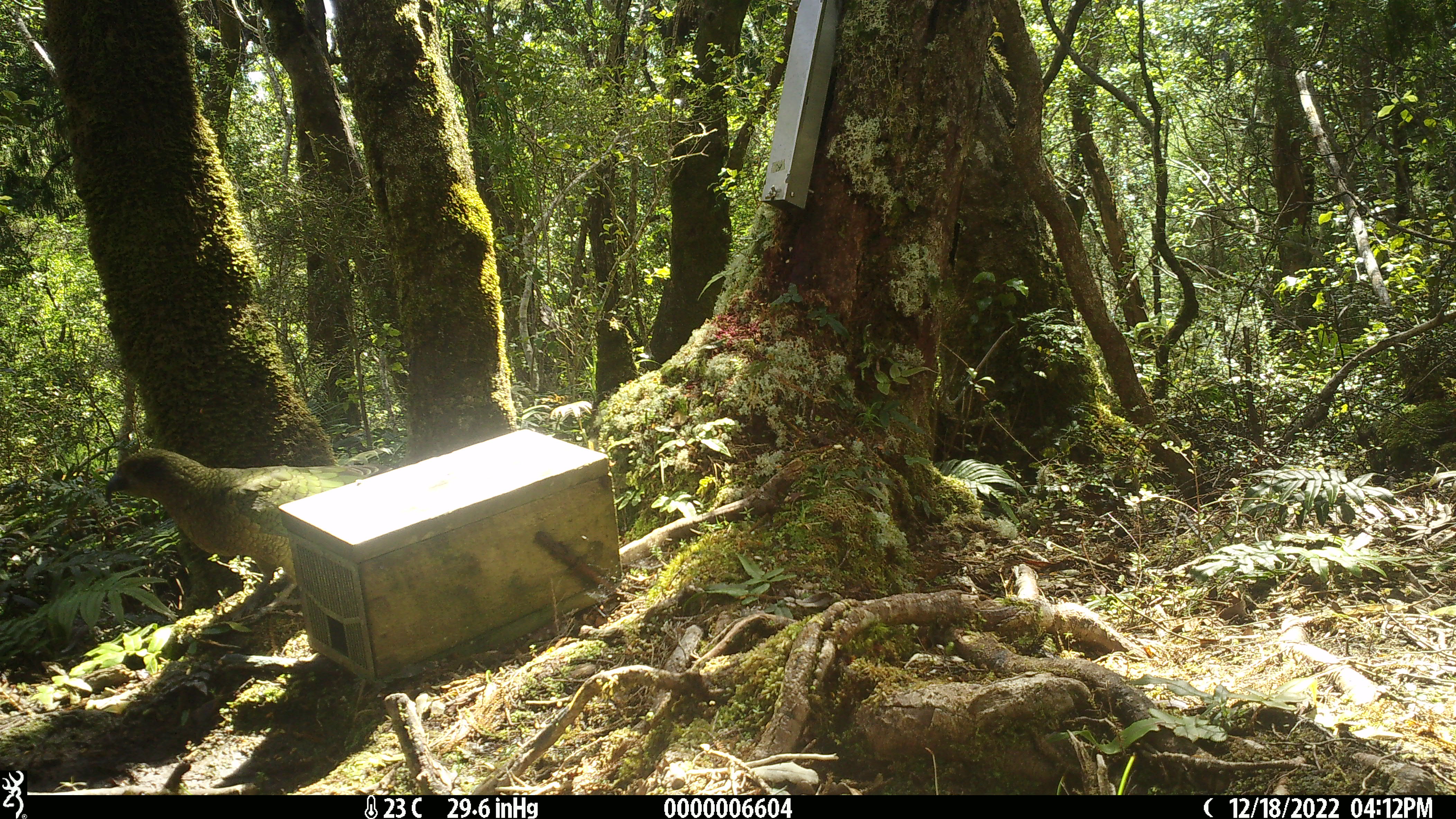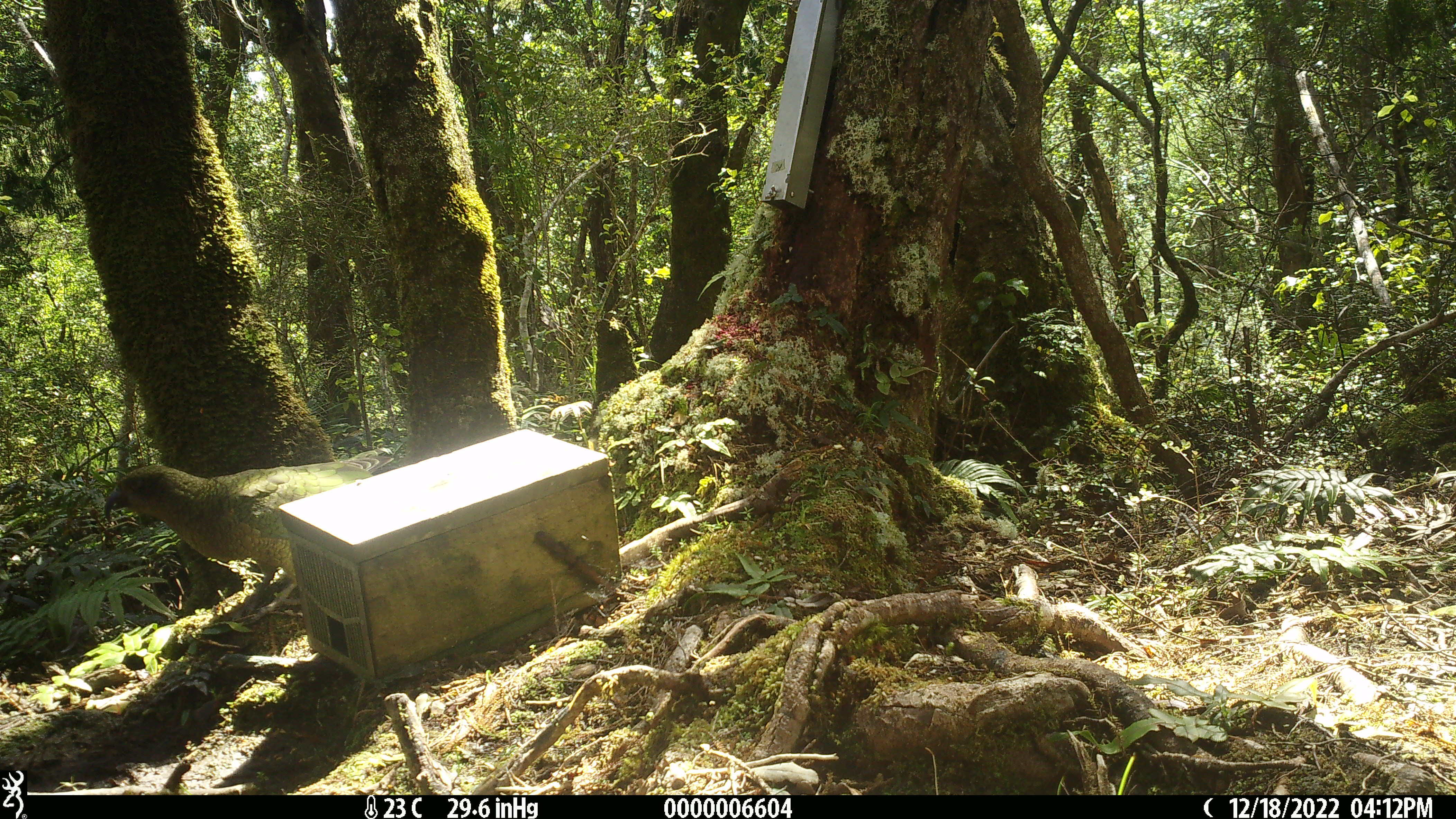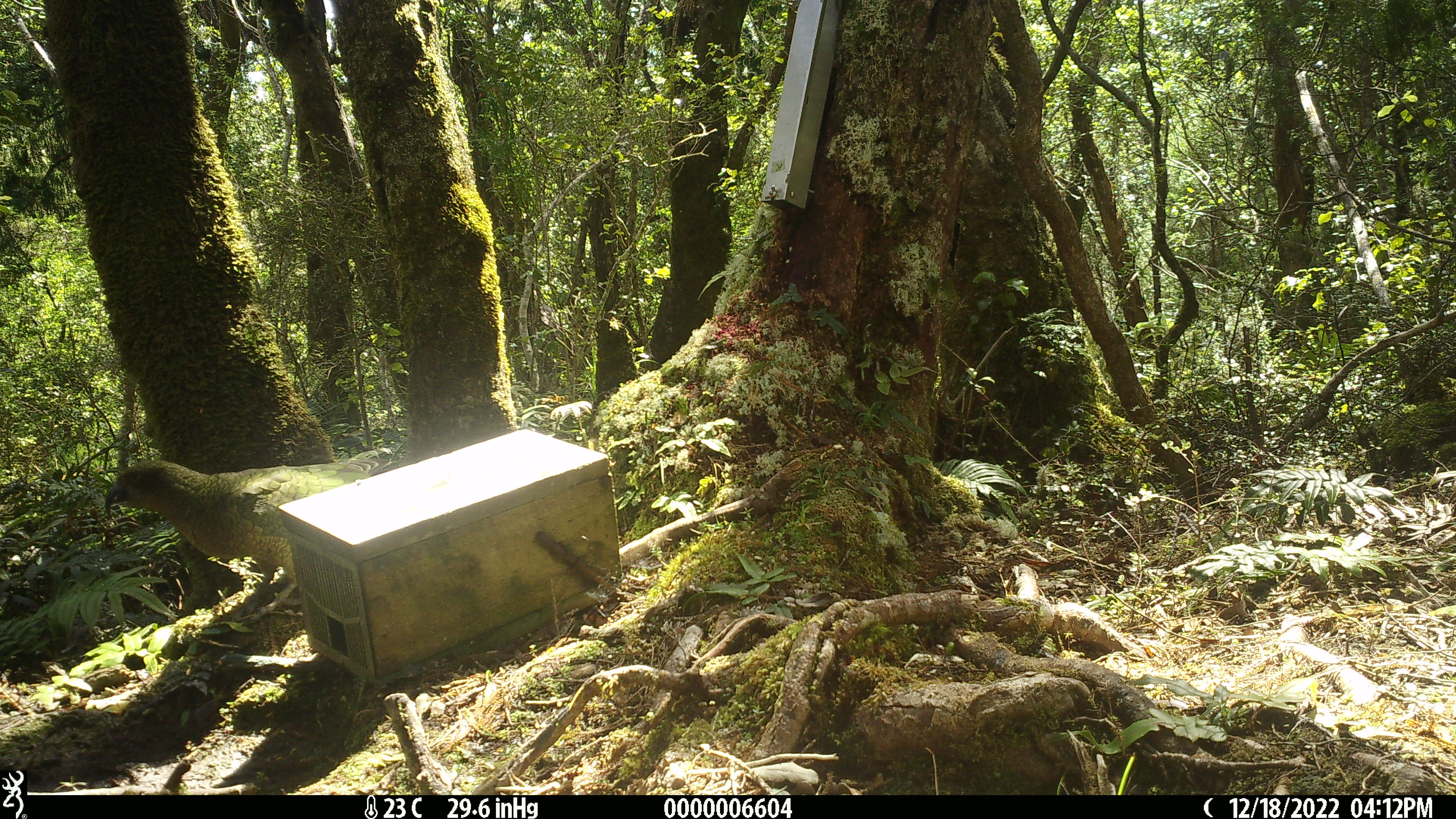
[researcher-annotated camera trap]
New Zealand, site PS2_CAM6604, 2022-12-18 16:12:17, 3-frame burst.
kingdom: Animalia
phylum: Chordata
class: Aves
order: Psittaciformes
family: Strigopidae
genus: Nestor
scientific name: Nestor notabilis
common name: kea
Kea (Nestor notabilis).